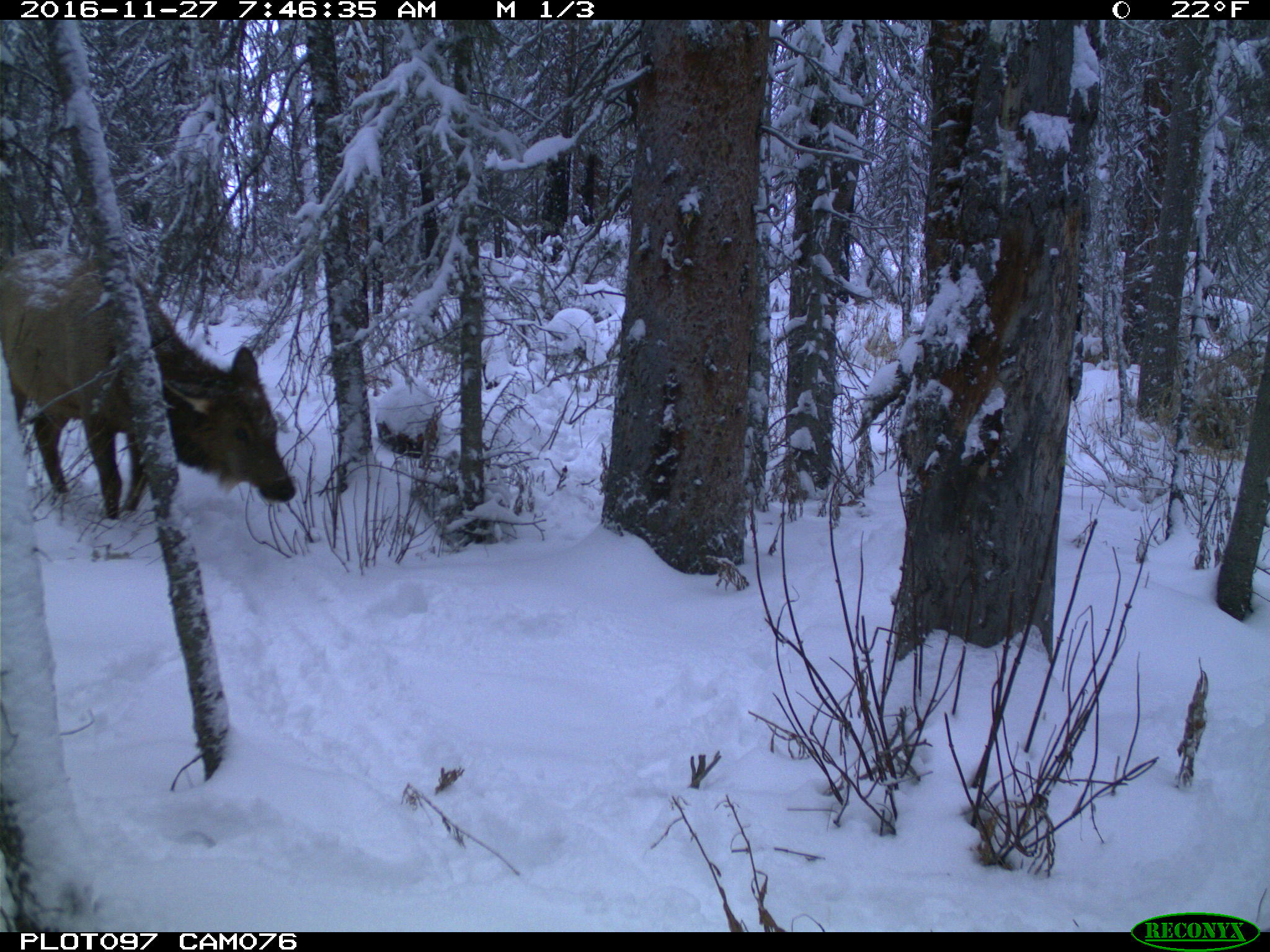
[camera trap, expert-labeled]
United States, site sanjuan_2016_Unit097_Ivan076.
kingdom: Animalia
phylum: Chordata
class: Mammalia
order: Artiodactyla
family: Cervidae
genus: Cervus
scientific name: Cervus elaphus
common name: red deer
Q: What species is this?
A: Cervus elaphus (red deer).